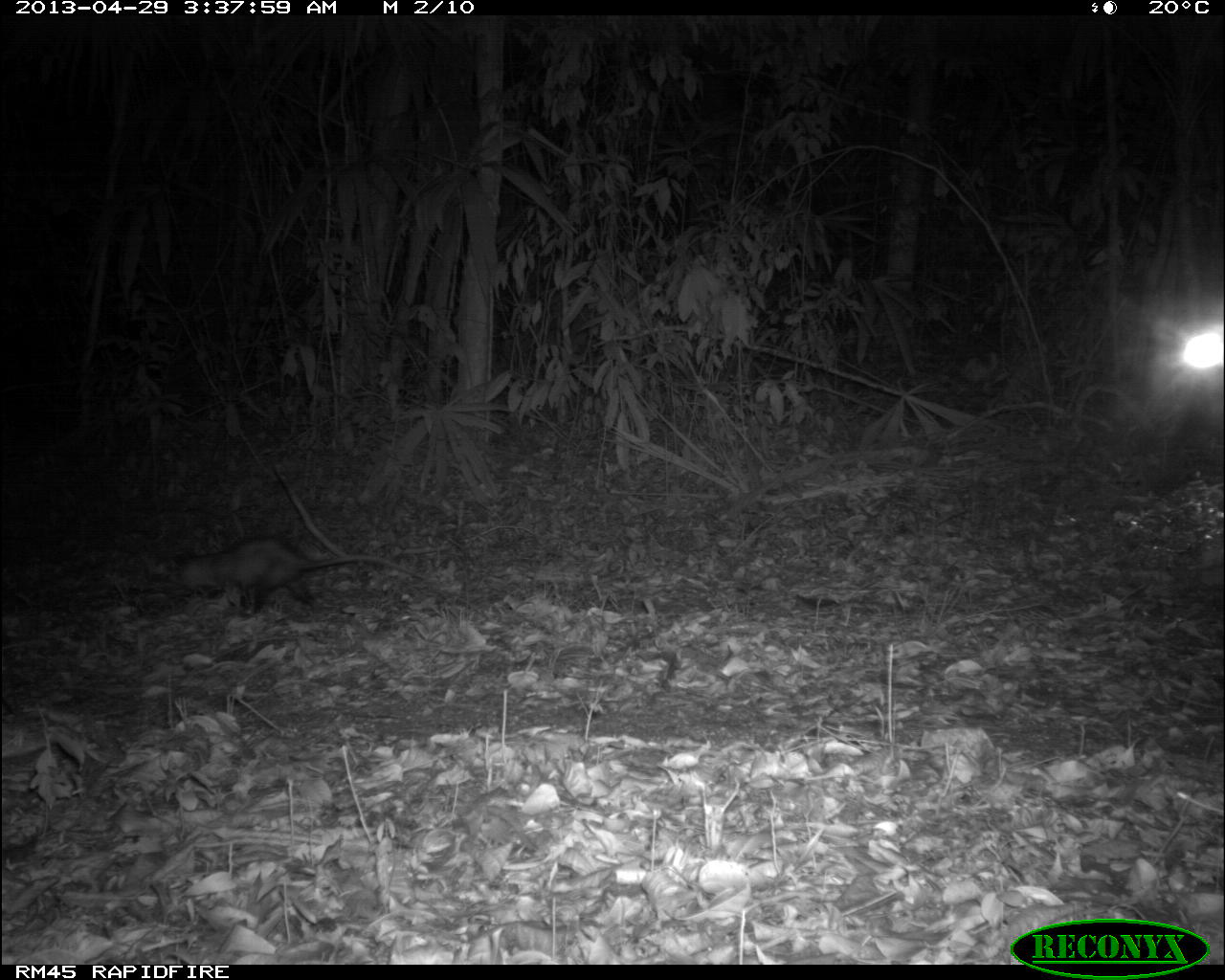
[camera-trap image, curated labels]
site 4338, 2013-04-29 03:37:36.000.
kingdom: Animalia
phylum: Chordata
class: Mammalia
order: Didelphimorphia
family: Didelphidae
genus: Didelphis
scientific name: Didelphis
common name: american opossums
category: didelphis sp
Didelphis sp (american opossums) (Didelphis), count 1.